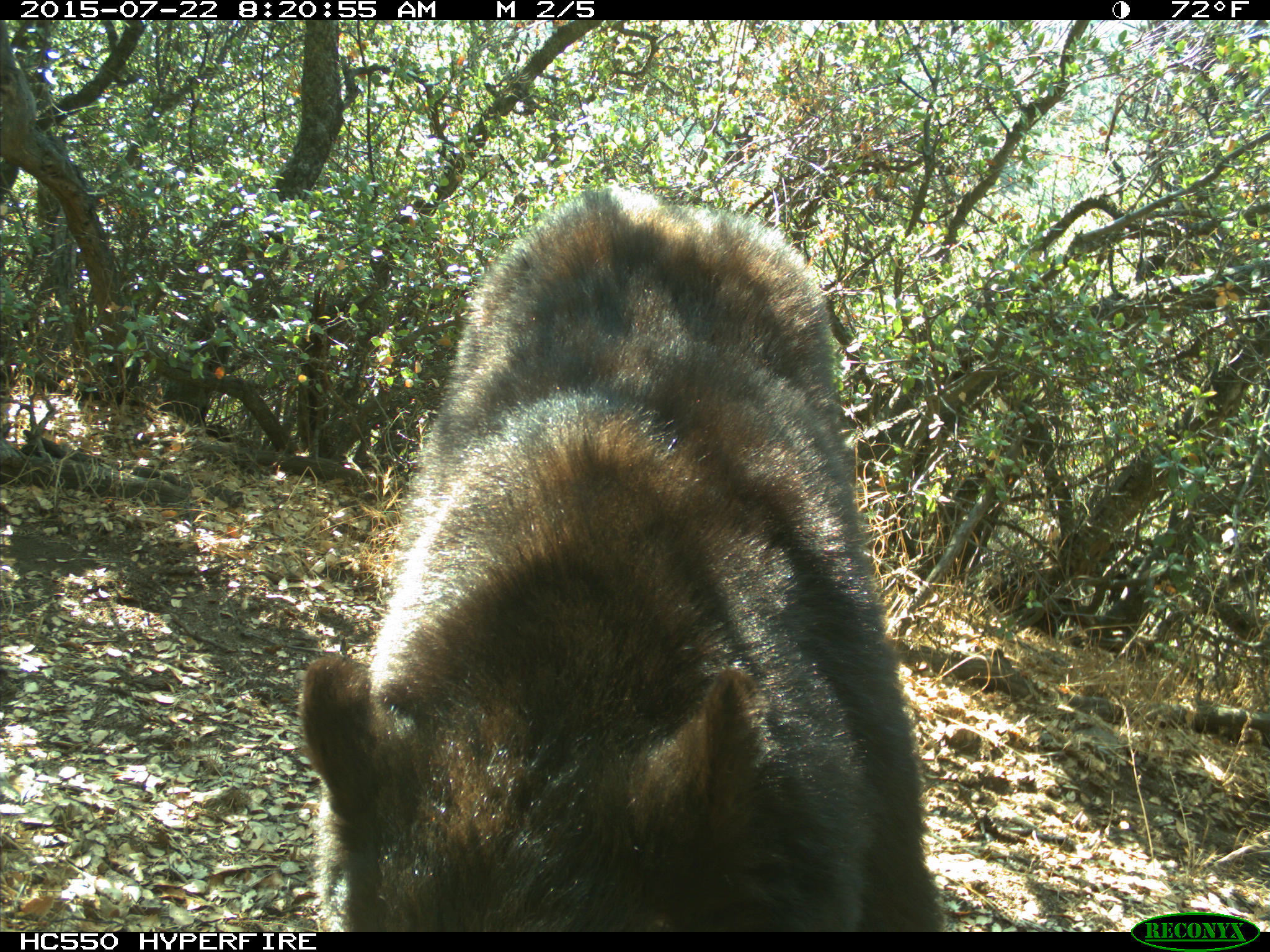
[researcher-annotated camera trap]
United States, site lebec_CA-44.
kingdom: Animalia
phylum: Chordata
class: Mammalia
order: Carnivora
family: Ursidae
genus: Ursus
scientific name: Ursus americanus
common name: american black bear